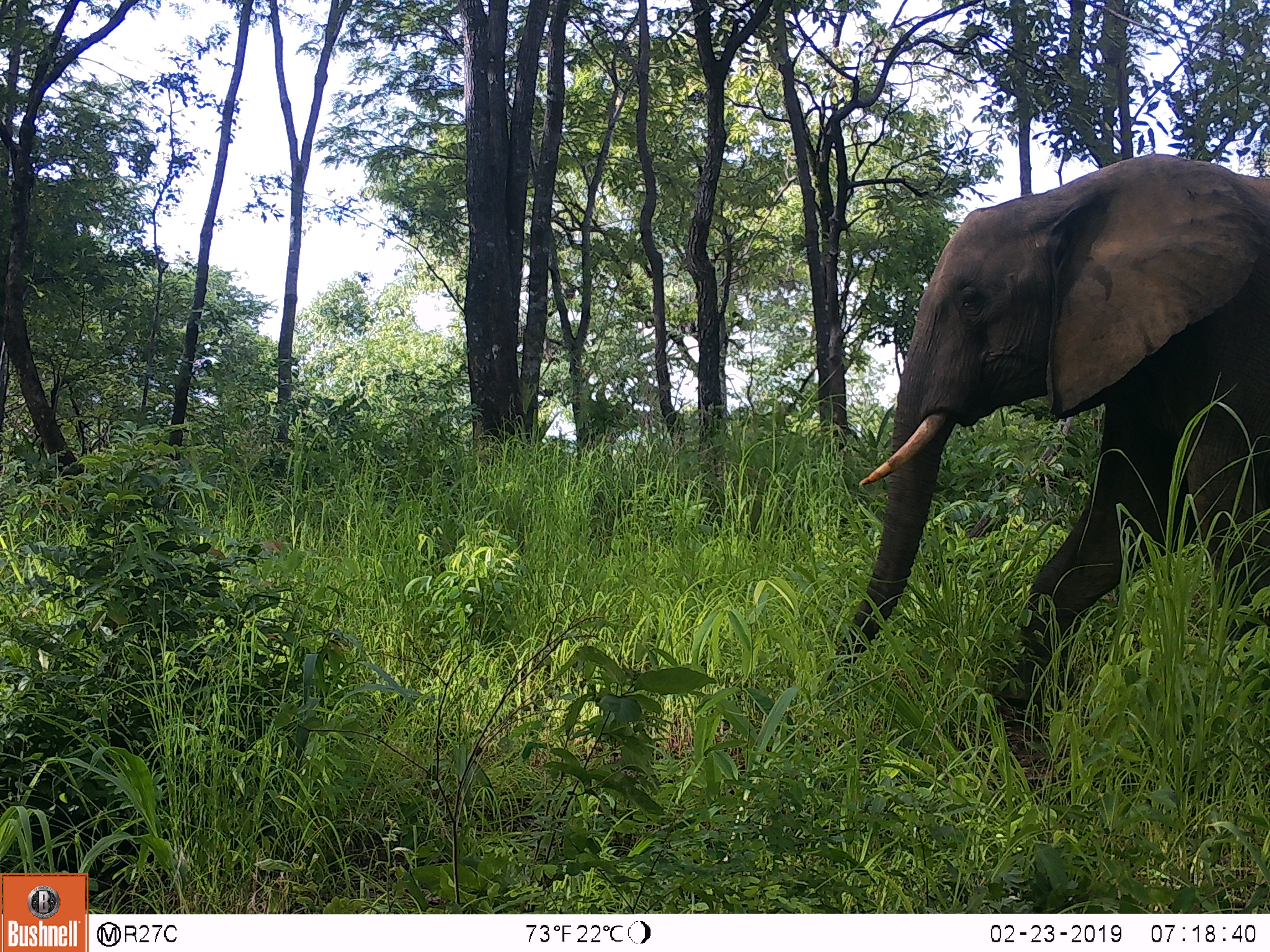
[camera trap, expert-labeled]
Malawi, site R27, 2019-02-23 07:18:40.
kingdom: Animalia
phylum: Chordata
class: Mammalia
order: Proboscidea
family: Elephantidae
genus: Loxodonta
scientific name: Loxodonta africana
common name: african savanna elephant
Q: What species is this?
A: African savanna elephant (Loxodonta africana).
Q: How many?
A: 1.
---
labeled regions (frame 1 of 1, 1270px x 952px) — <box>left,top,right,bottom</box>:
african savanna elephant: <box>806,141,1266,736</box>